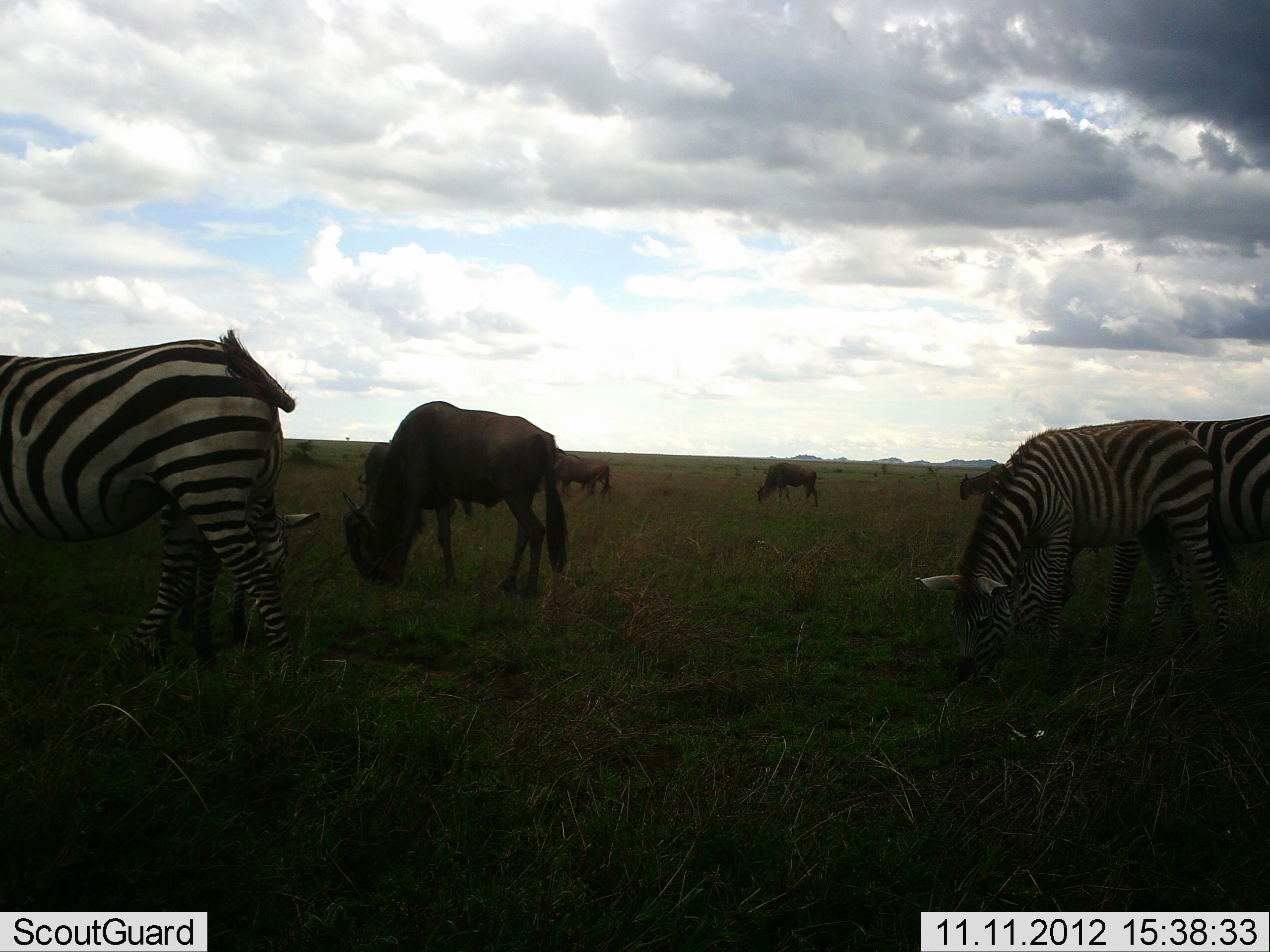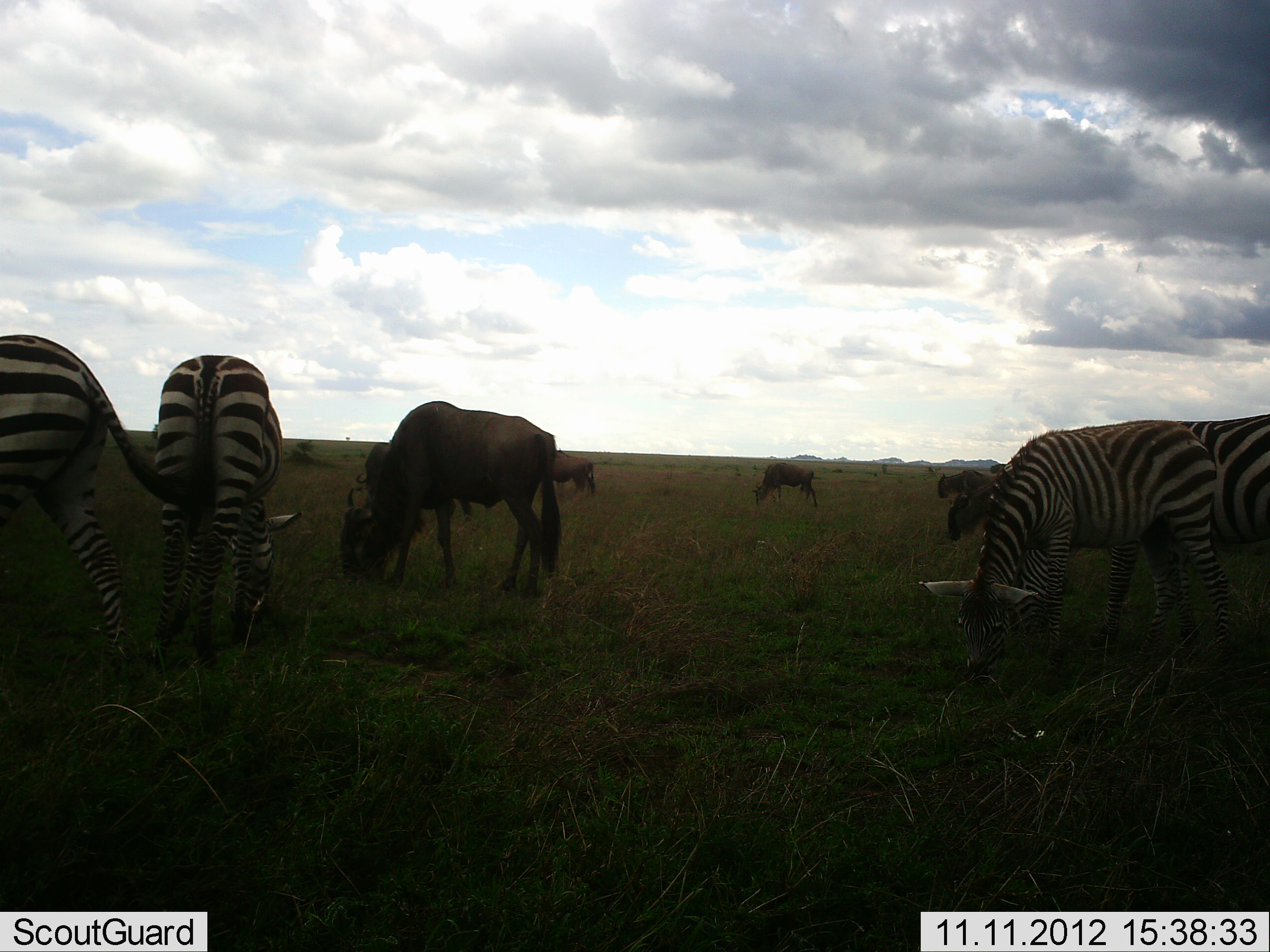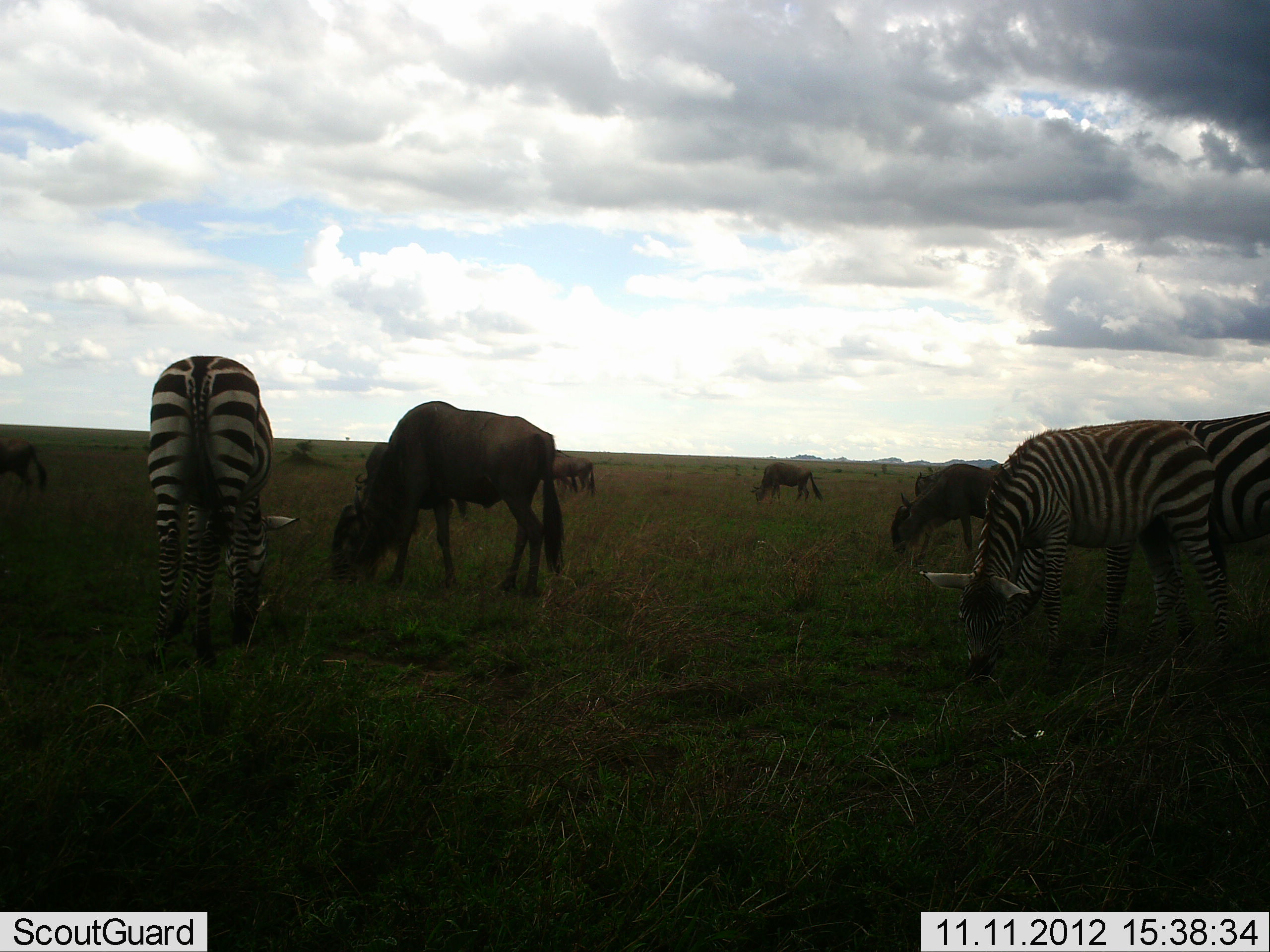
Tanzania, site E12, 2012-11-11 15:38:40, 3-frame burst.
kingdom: Animalia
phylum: Chordata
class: Mammalia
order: Artiodactyla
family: Bovidae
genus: Connochaetes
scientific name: Connochaetes taurinus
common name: blue wildebeest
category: wildebeest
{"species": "wildebeest (blue wildebeest) (Connochaetes taurinus)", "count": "5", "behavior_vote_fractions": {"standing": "10%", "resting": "0%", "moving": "20%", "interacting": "0%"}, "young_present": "0%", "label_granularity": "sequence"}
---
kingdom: Animalia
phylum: Chordata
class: Mammalia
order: Perissodactyla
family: Equidae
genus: Equus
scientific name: Equus quagga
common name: plains zebra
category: zebra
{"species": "zebra (plains zebra) (Equus quagga)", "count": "4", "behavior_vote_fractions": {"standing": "17%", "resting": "8%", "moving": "25%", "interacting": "0%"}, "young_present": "0%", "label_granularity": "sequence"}